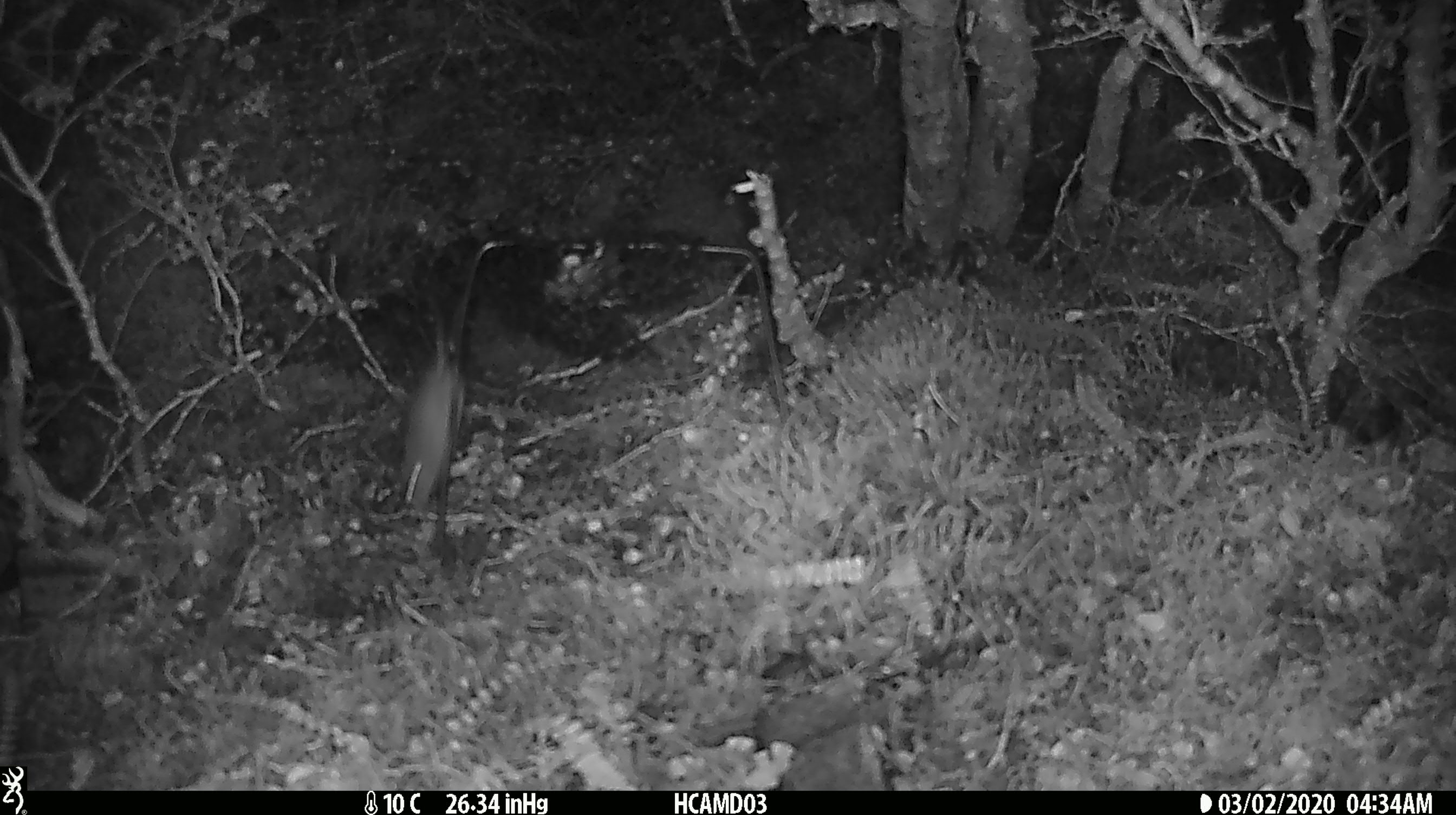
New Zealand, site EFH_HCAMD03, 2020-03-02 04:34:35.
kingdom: Animalia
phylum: Chordata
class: Mammalia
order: Rodentia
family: Muridae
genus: Mus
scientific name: Mus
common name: mouse